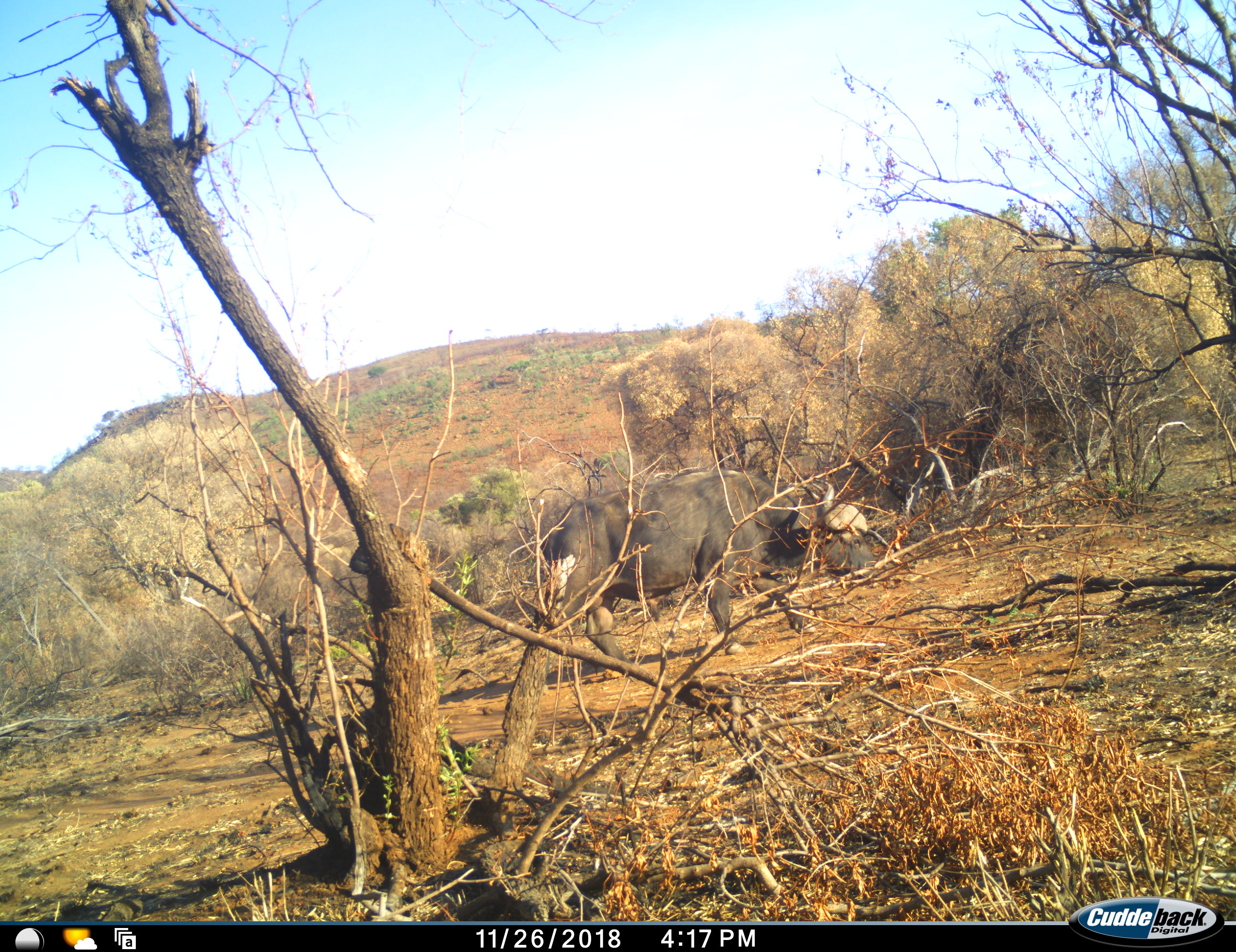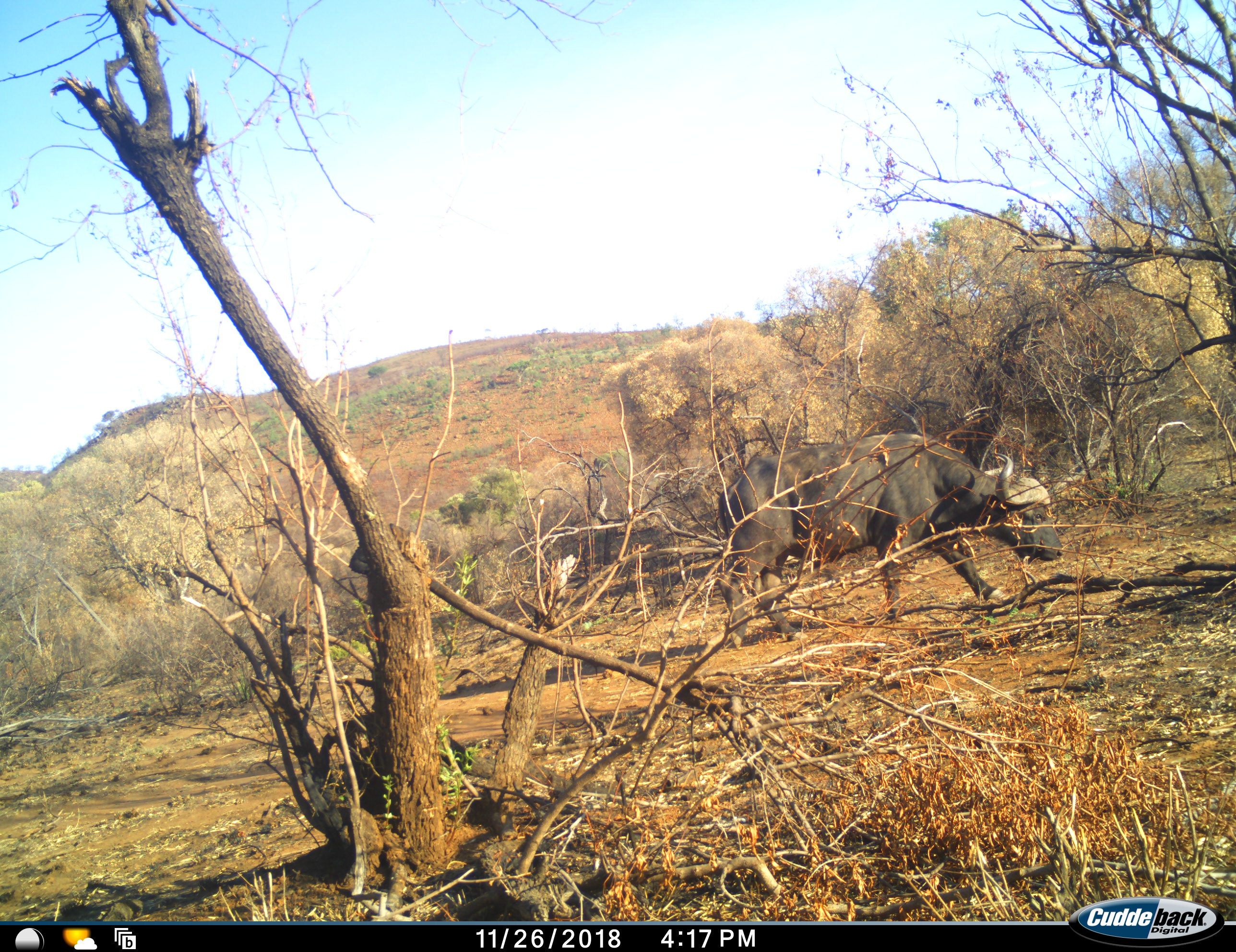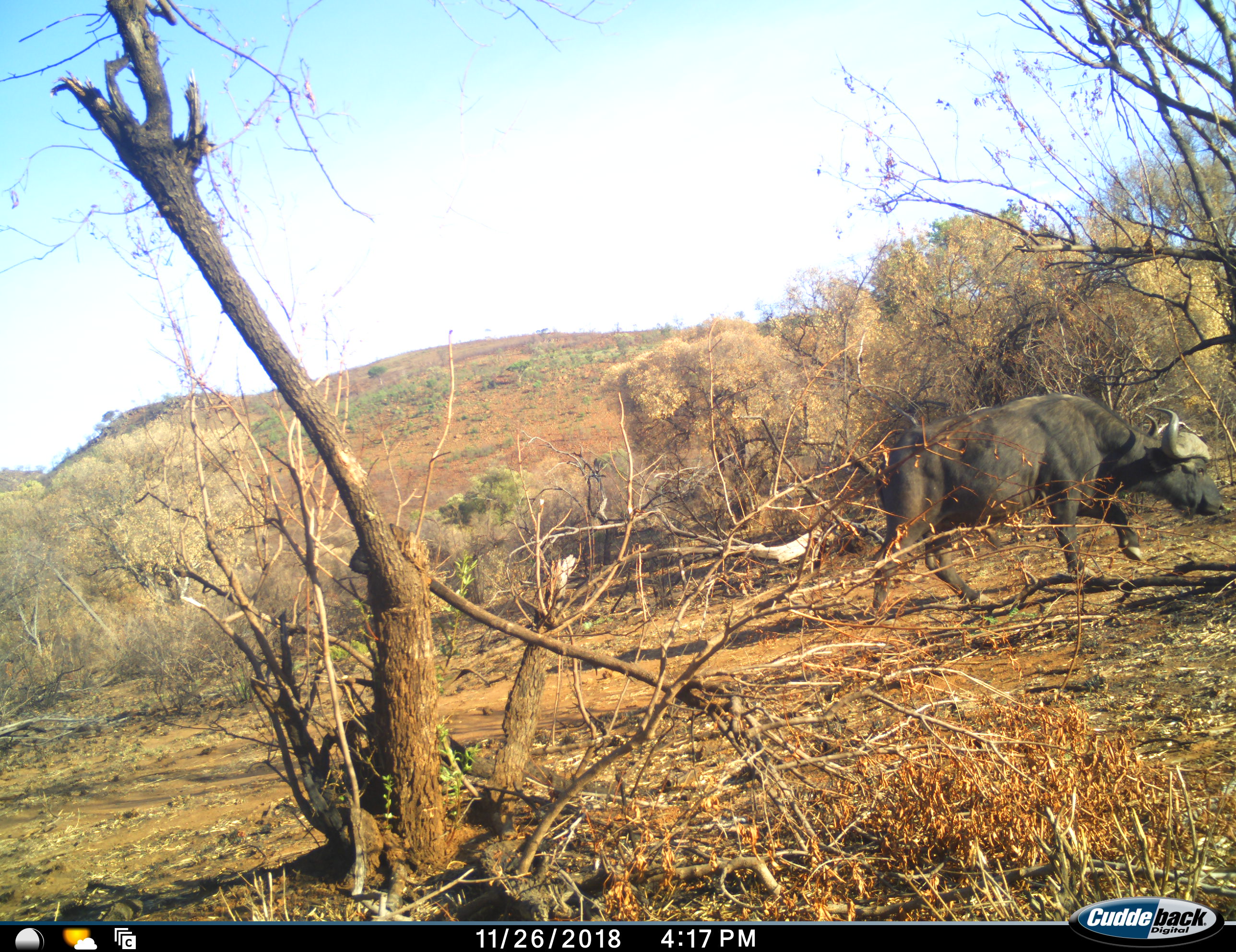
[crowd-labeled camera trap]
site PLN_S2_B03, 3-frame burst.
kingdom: Animalia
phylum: Chordata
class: Mammalia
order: Artiodactyla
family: Bovidae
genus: Syncerus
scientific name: Syncerus caffer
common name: african buffalo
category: buffalo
Buffalo (african buffalo) (Syncerus caffer), count 1. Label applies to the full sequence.